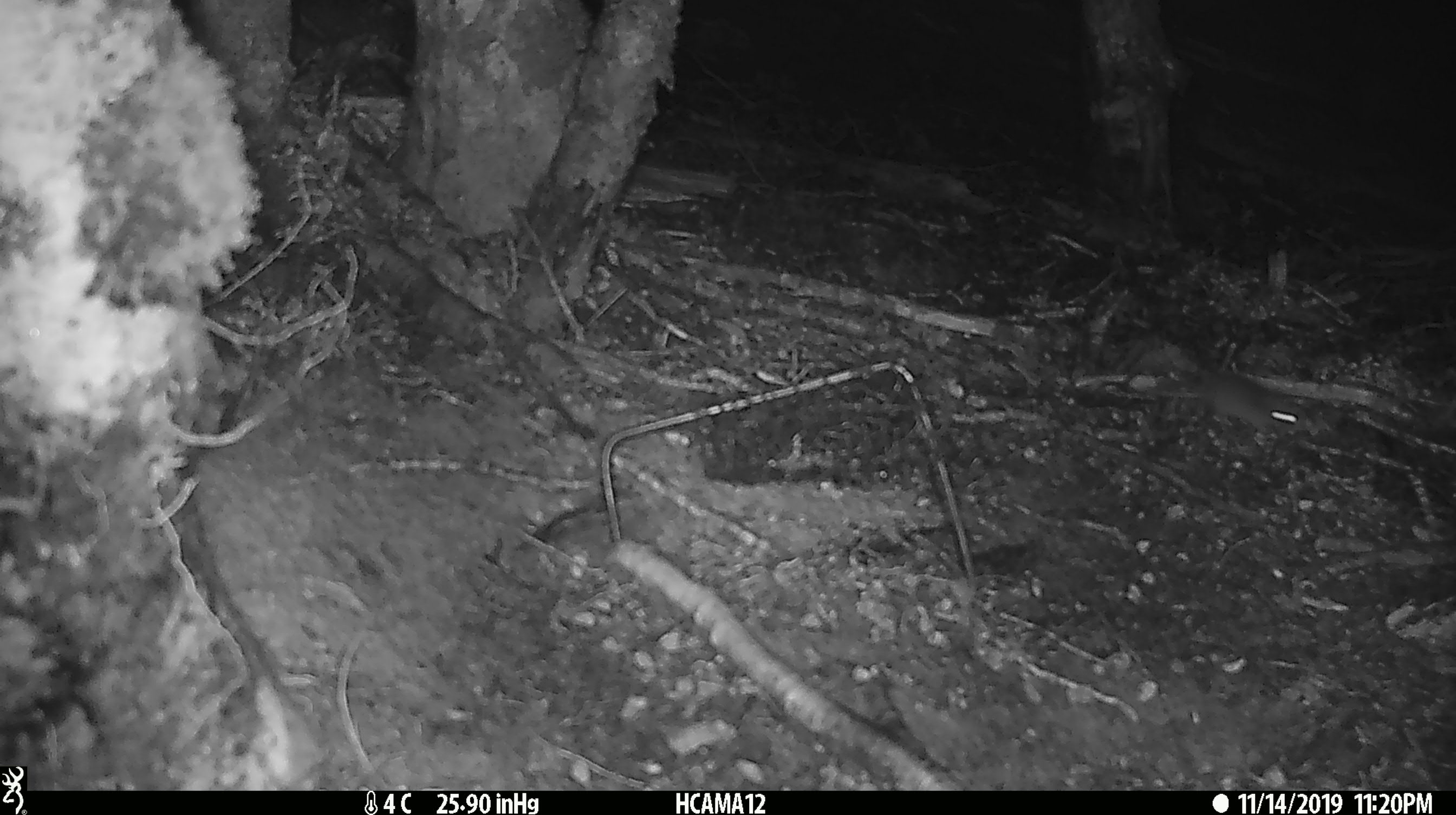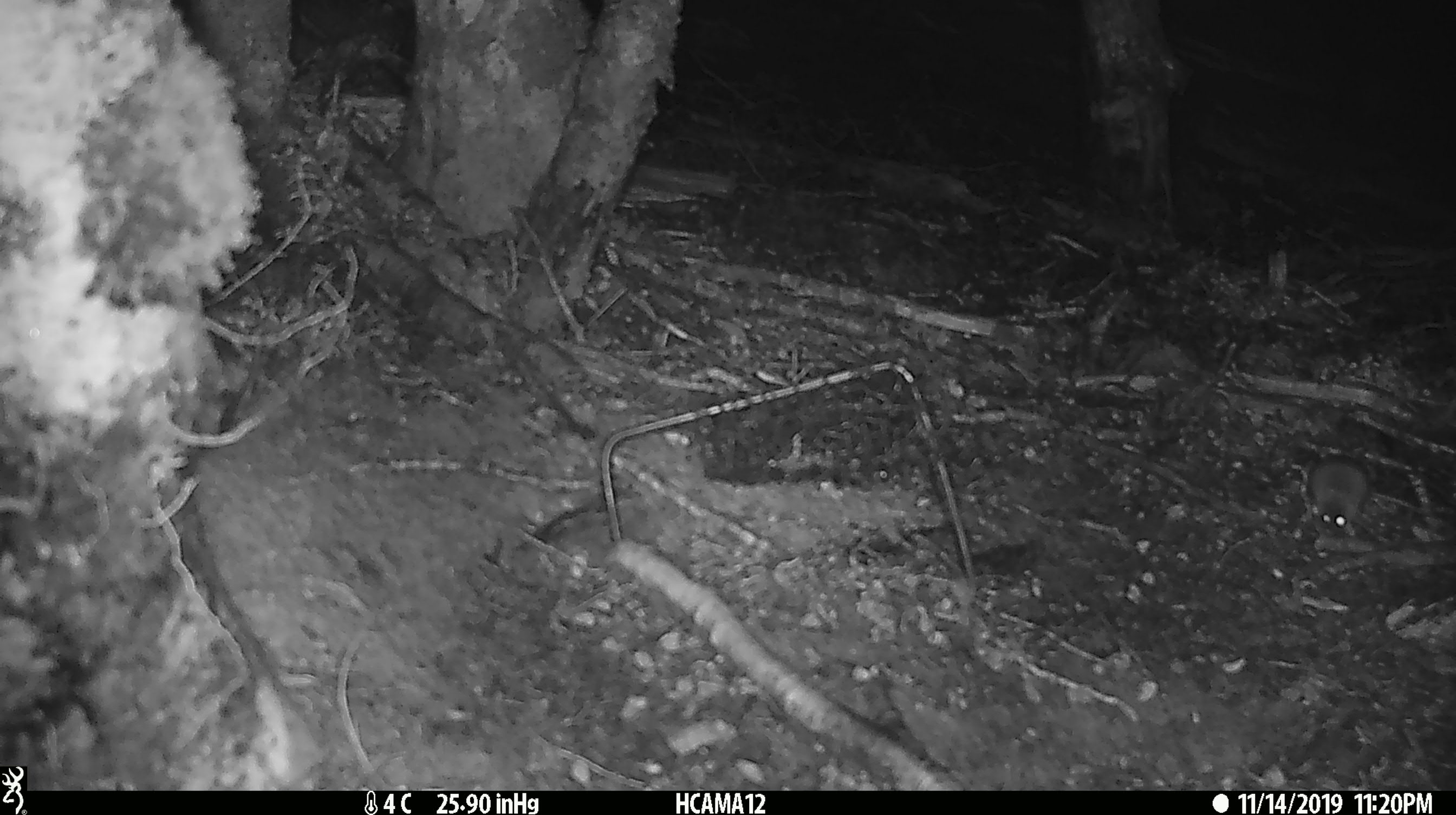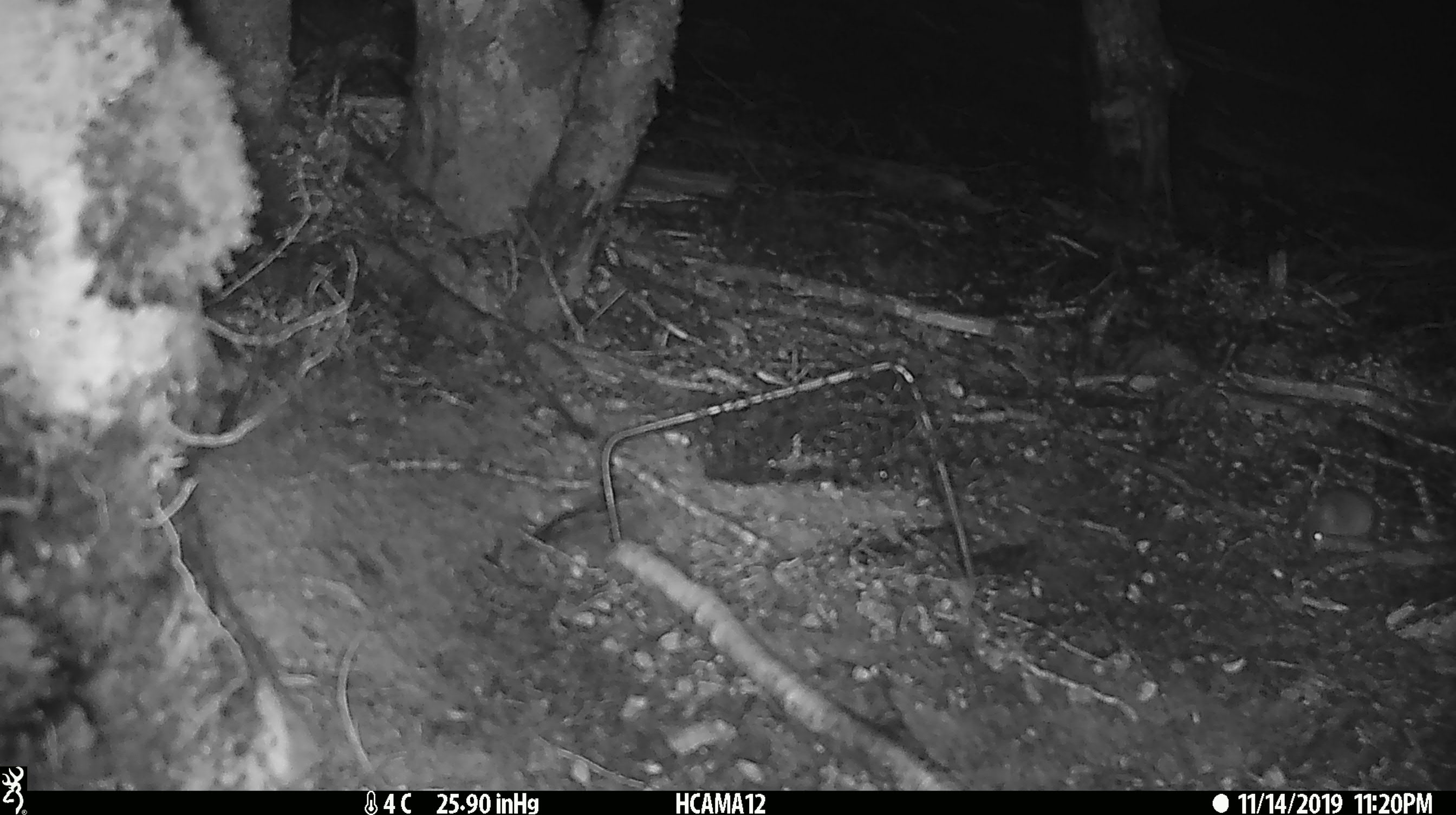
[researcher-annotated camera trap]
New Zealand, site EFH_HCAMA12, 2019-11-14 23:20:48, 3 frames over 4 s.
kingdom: Animalia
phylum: Chordata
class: Mammalia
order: Rodentia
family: Muridae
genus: Mus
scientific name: Mus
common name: mouse